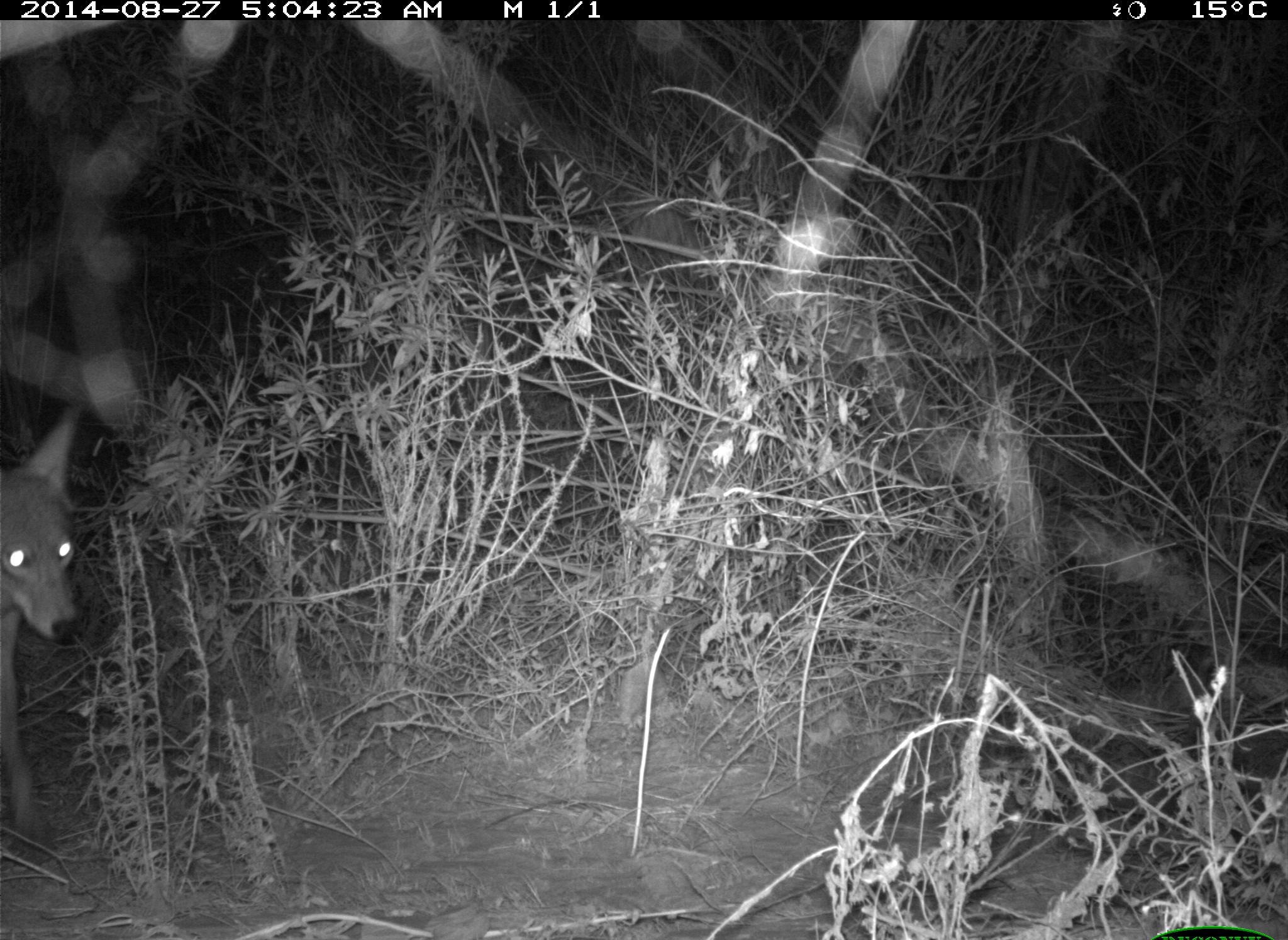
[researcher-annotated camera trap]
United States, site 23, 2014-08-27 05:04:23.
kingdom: Animalia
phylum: Chordata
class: Mammalia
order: Carnivora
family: Canidae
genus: Canis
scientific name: Canis latrans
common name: coyote